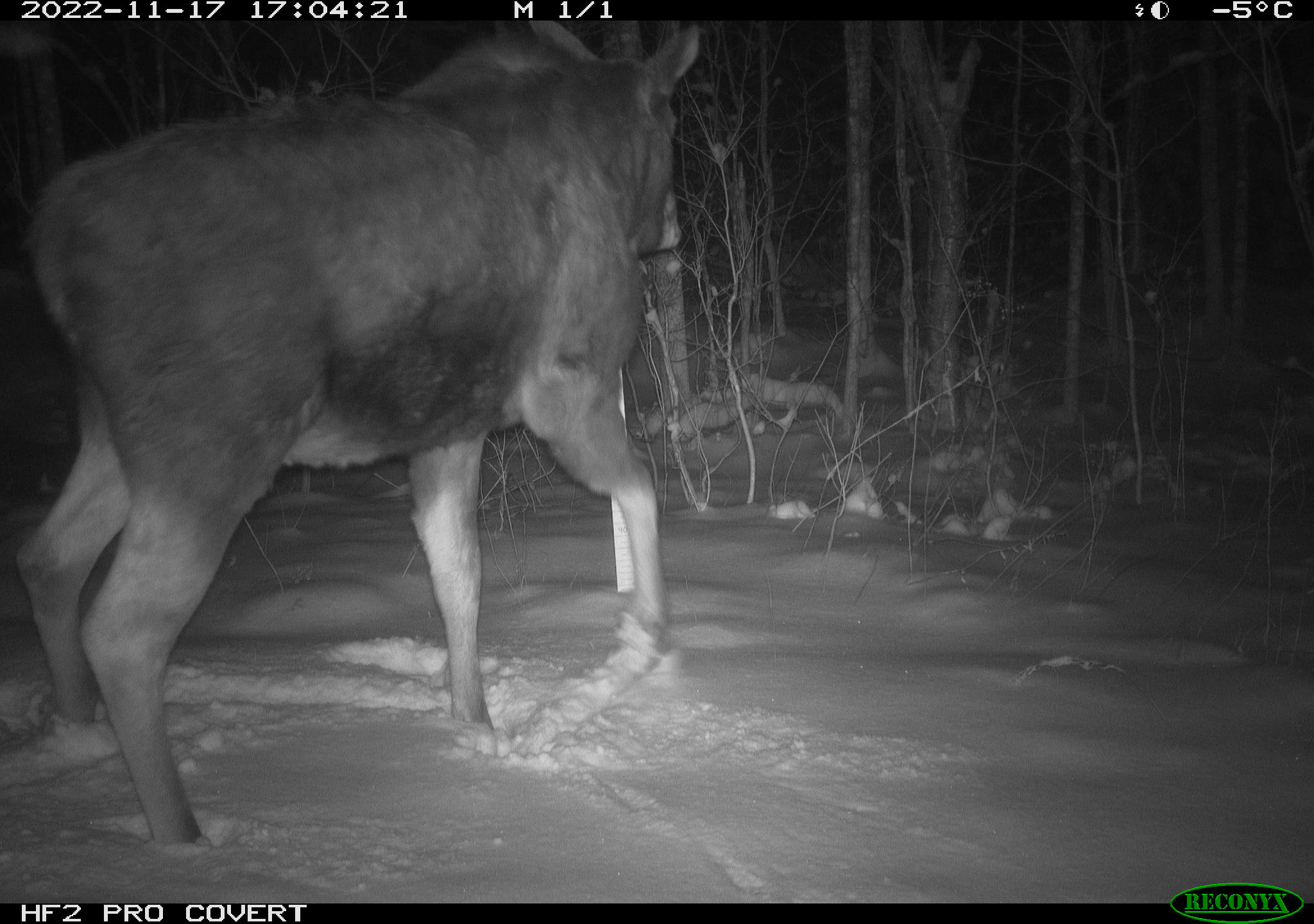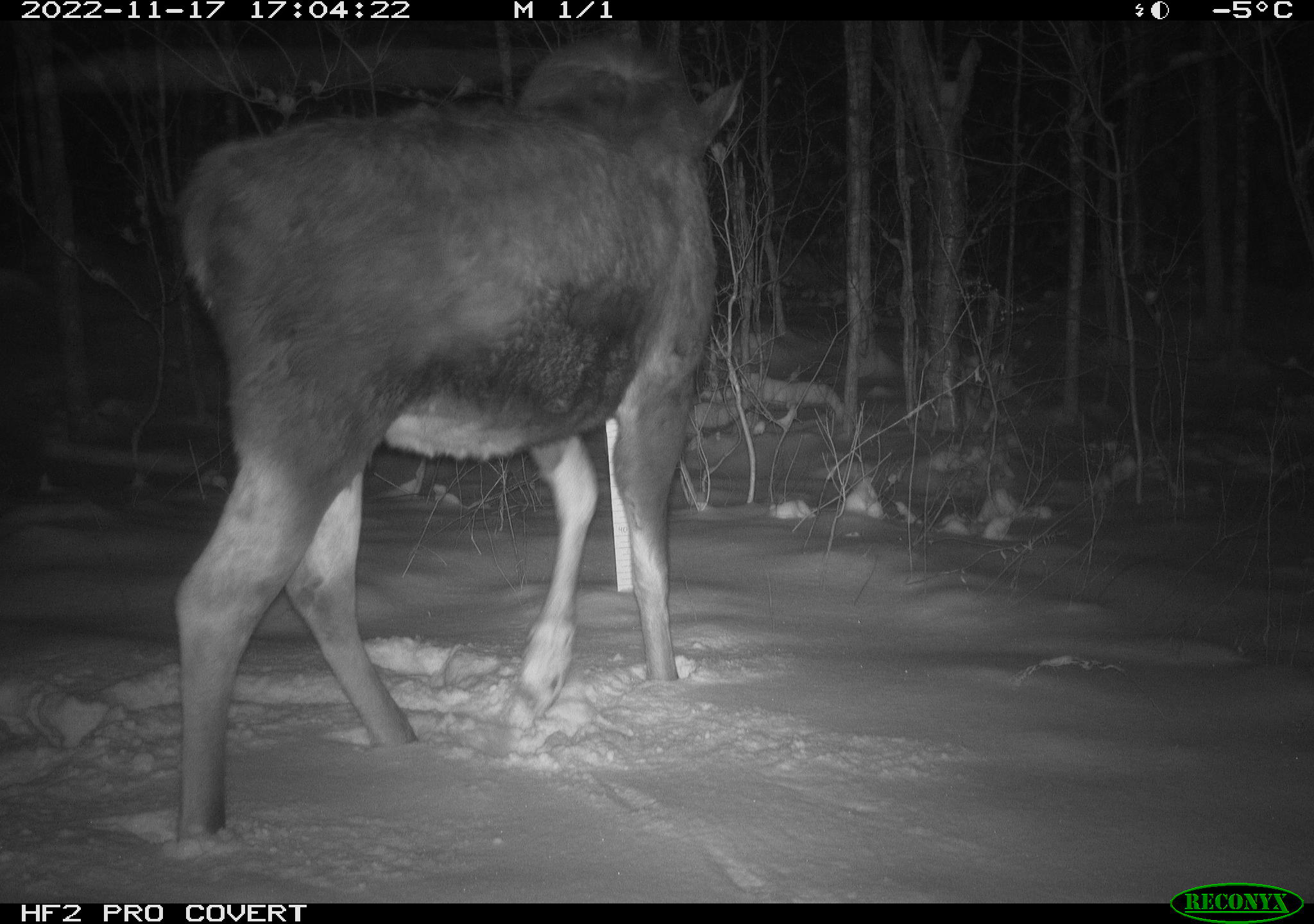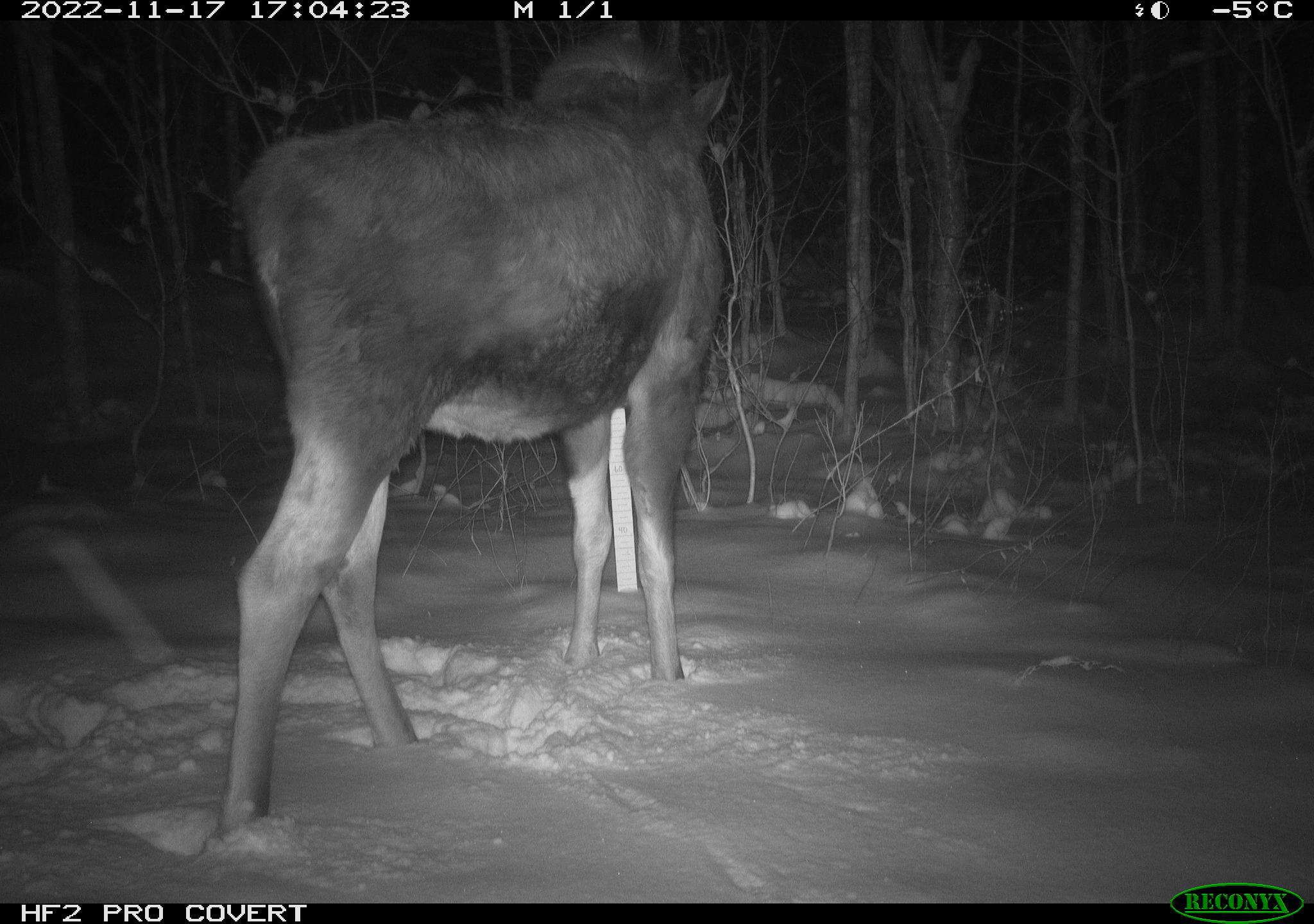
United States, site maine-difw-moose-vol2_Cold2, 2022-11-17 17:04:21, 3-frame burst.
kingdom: Animalia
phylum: Chordata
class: Mammalia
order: Artiodactyla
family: Cervidae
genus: Alces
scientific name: Alces alces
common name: moose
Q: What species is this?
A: Moose (Alces alces).